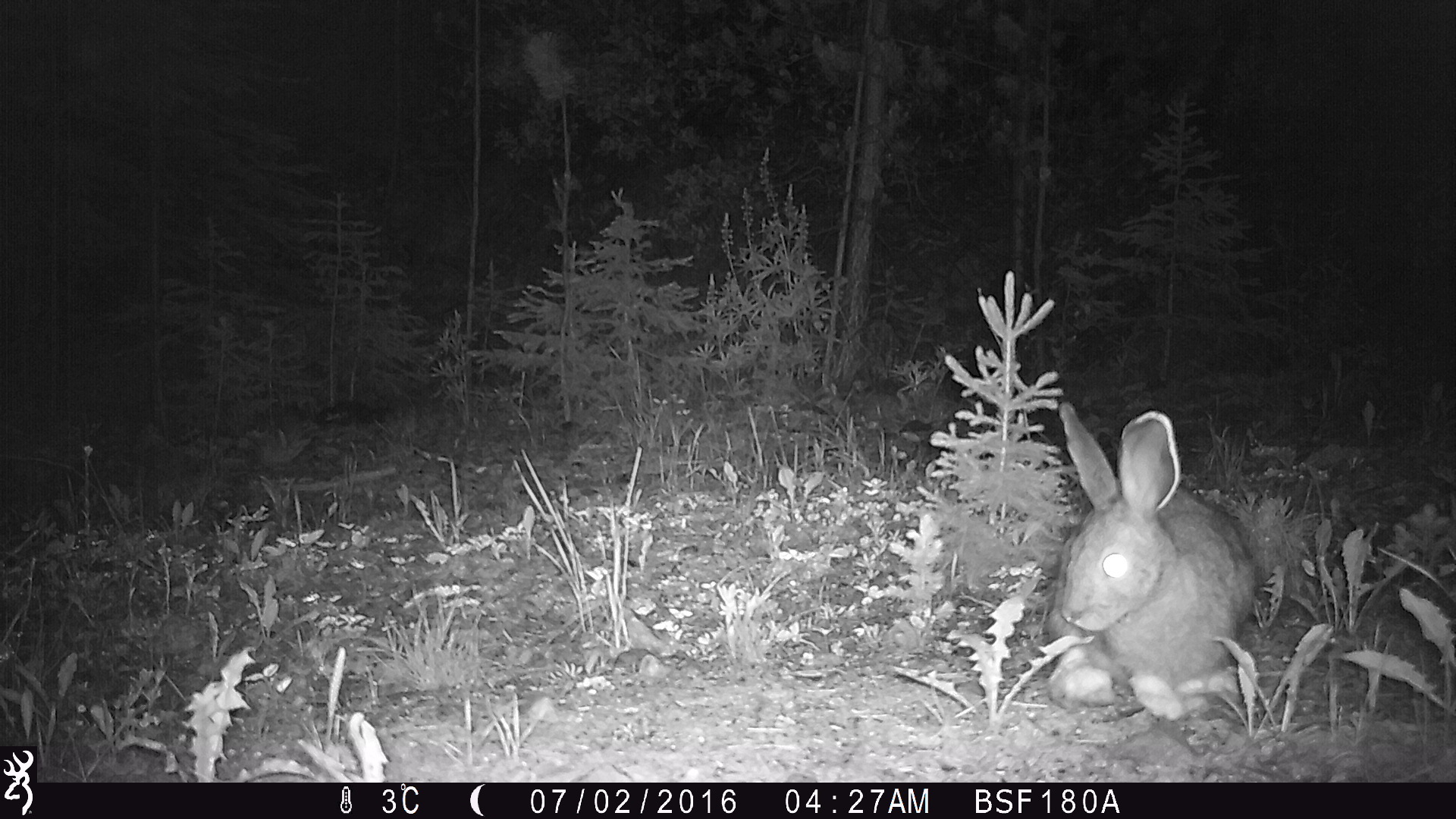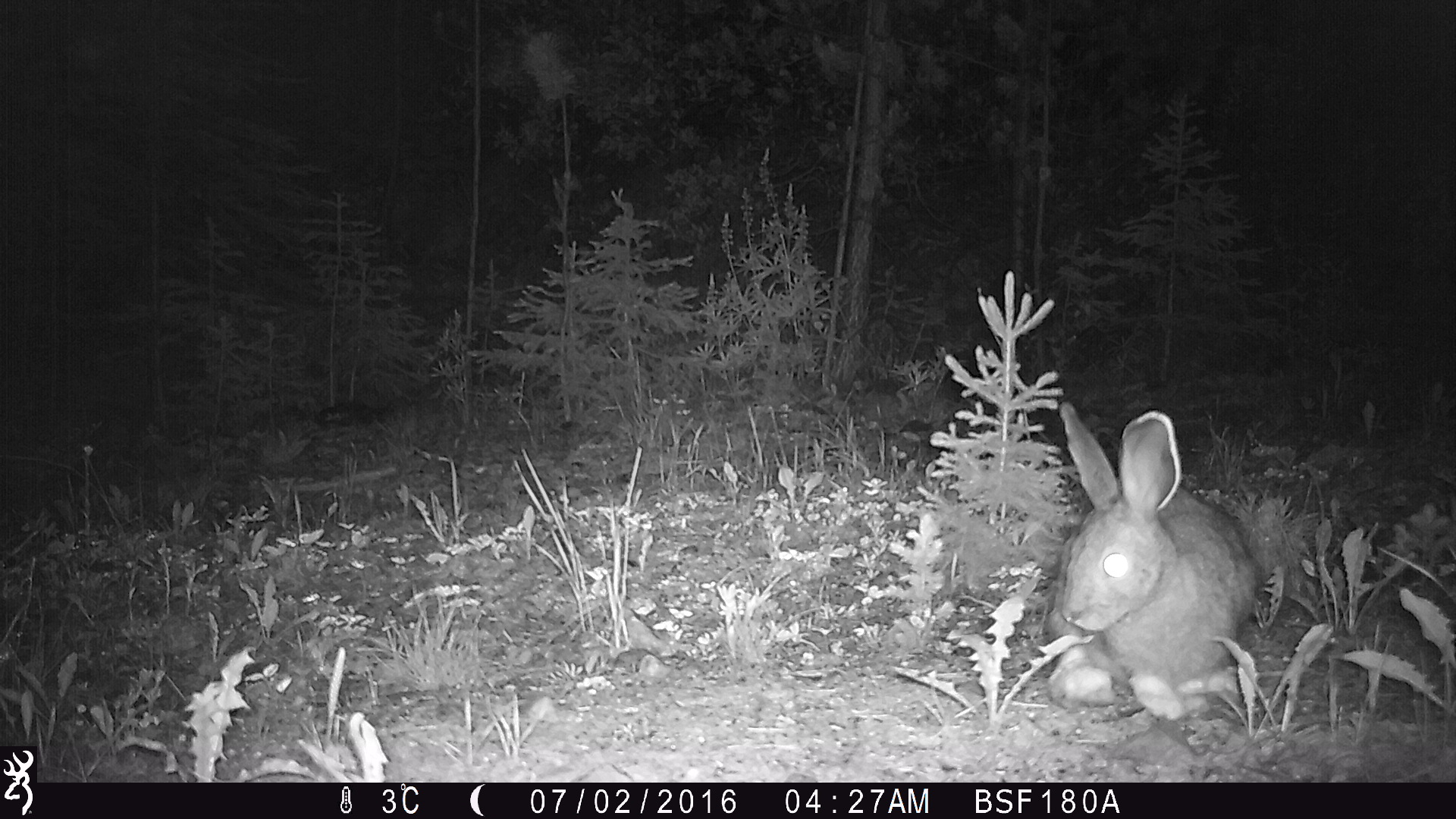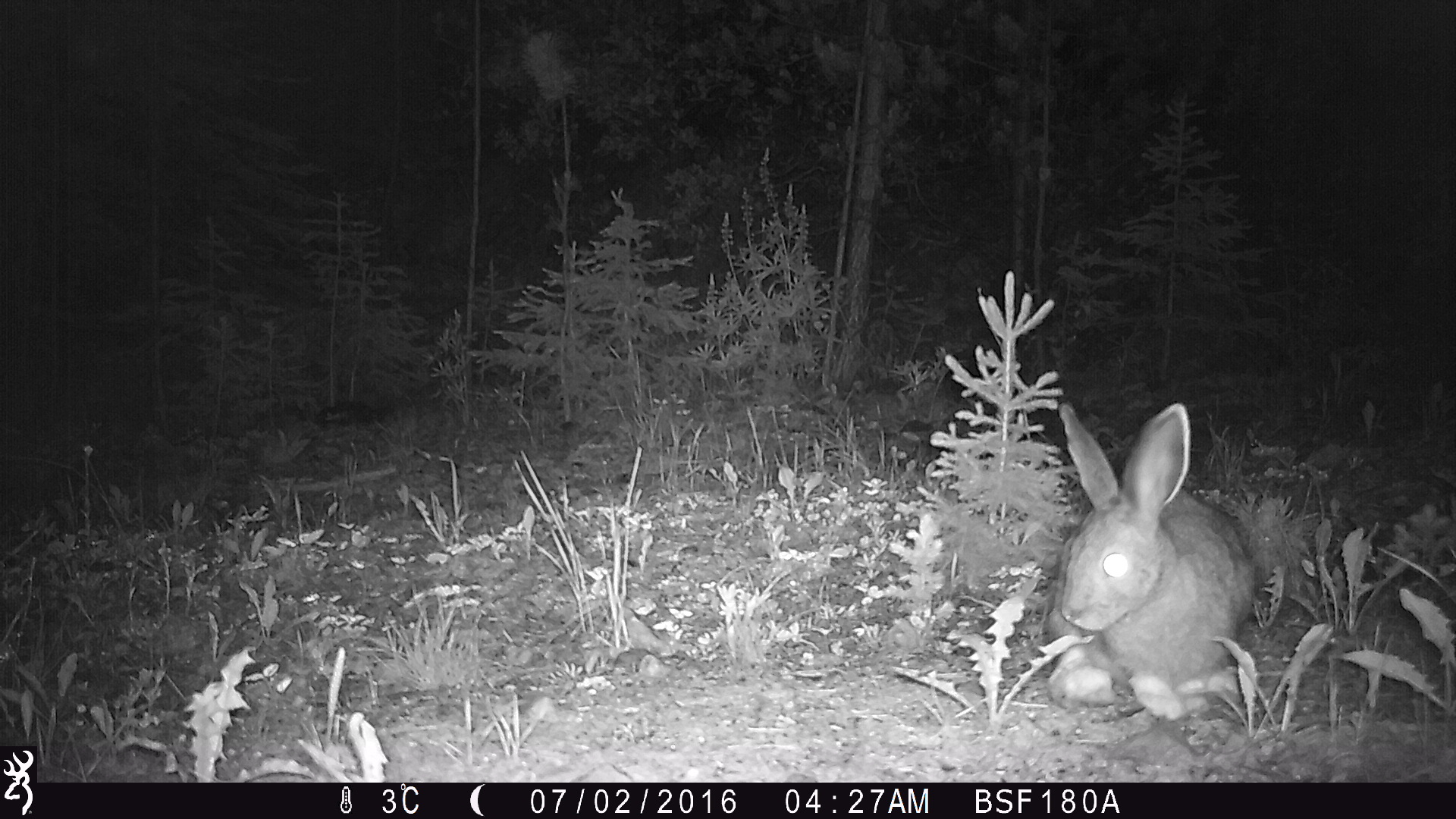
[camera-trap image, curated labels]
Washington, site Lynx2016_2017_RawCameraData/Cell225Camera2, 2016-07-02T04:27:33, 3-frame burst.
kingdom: Animalia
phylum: Chordata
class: Mammalia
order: Lagomorpha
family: Leporidae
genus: Lepus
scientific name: Lepus americanus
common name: snowshoe hare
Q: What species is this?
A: Lepus americanus (snowshoe hare).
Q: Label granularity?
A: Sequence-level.